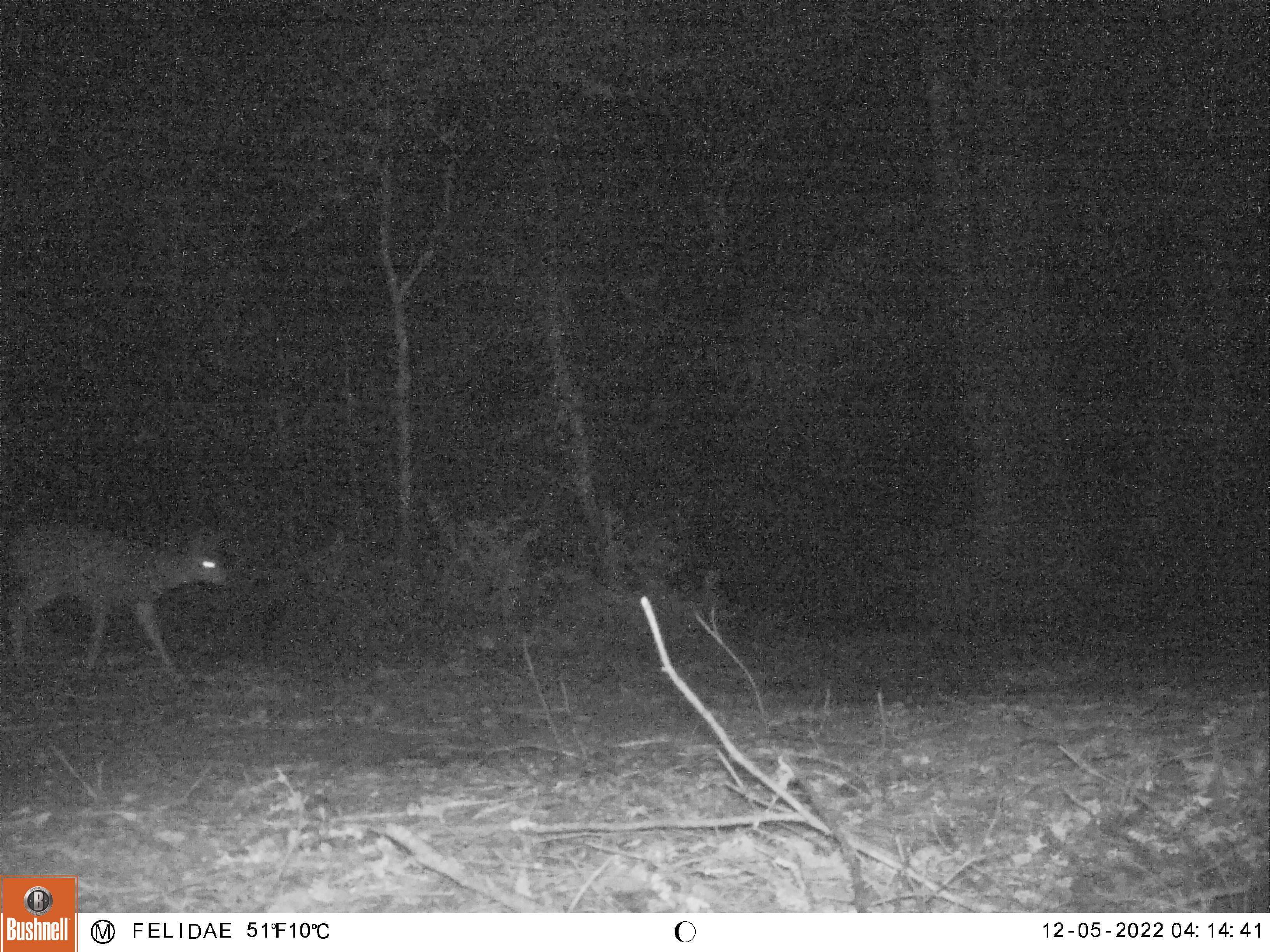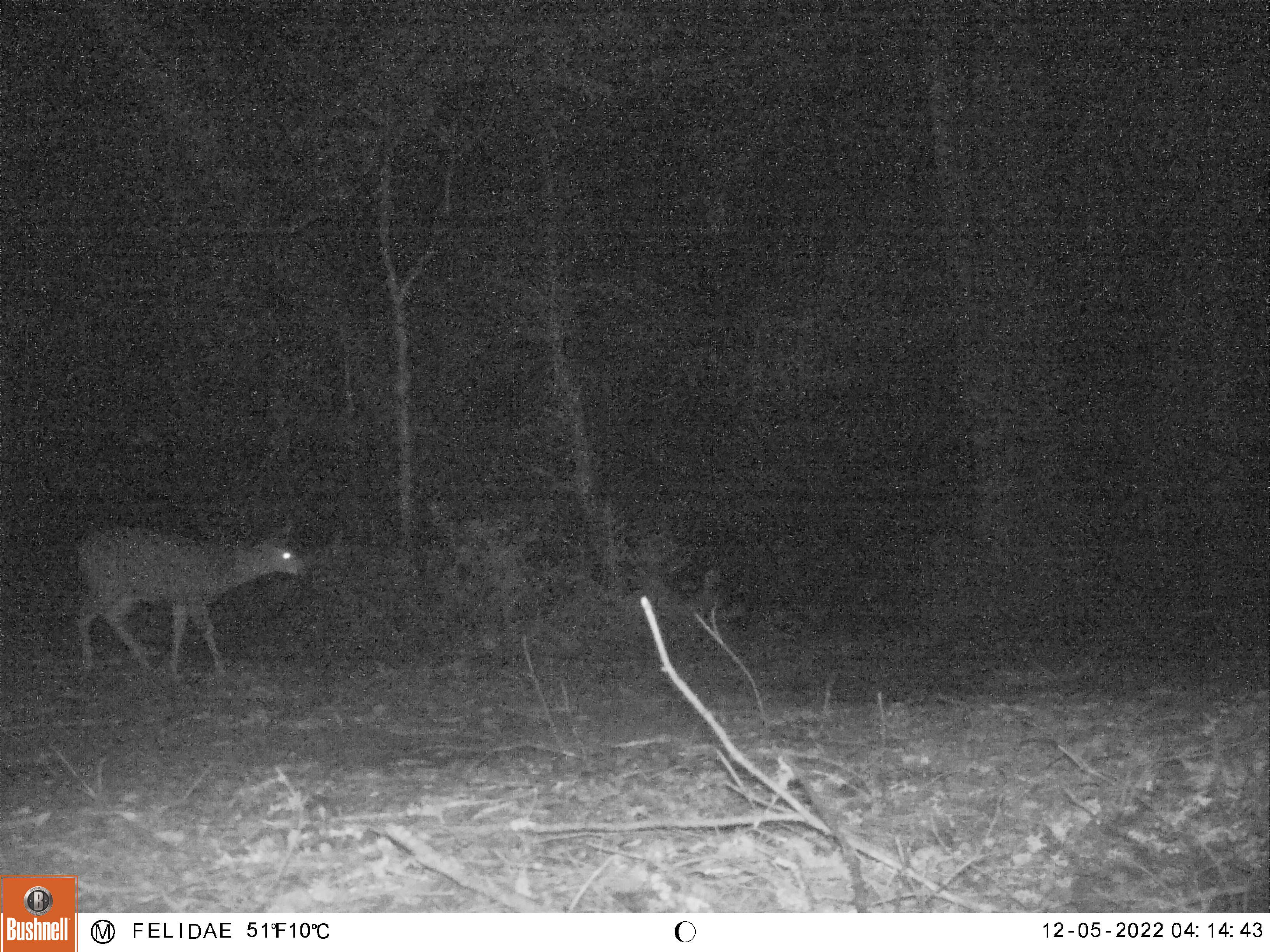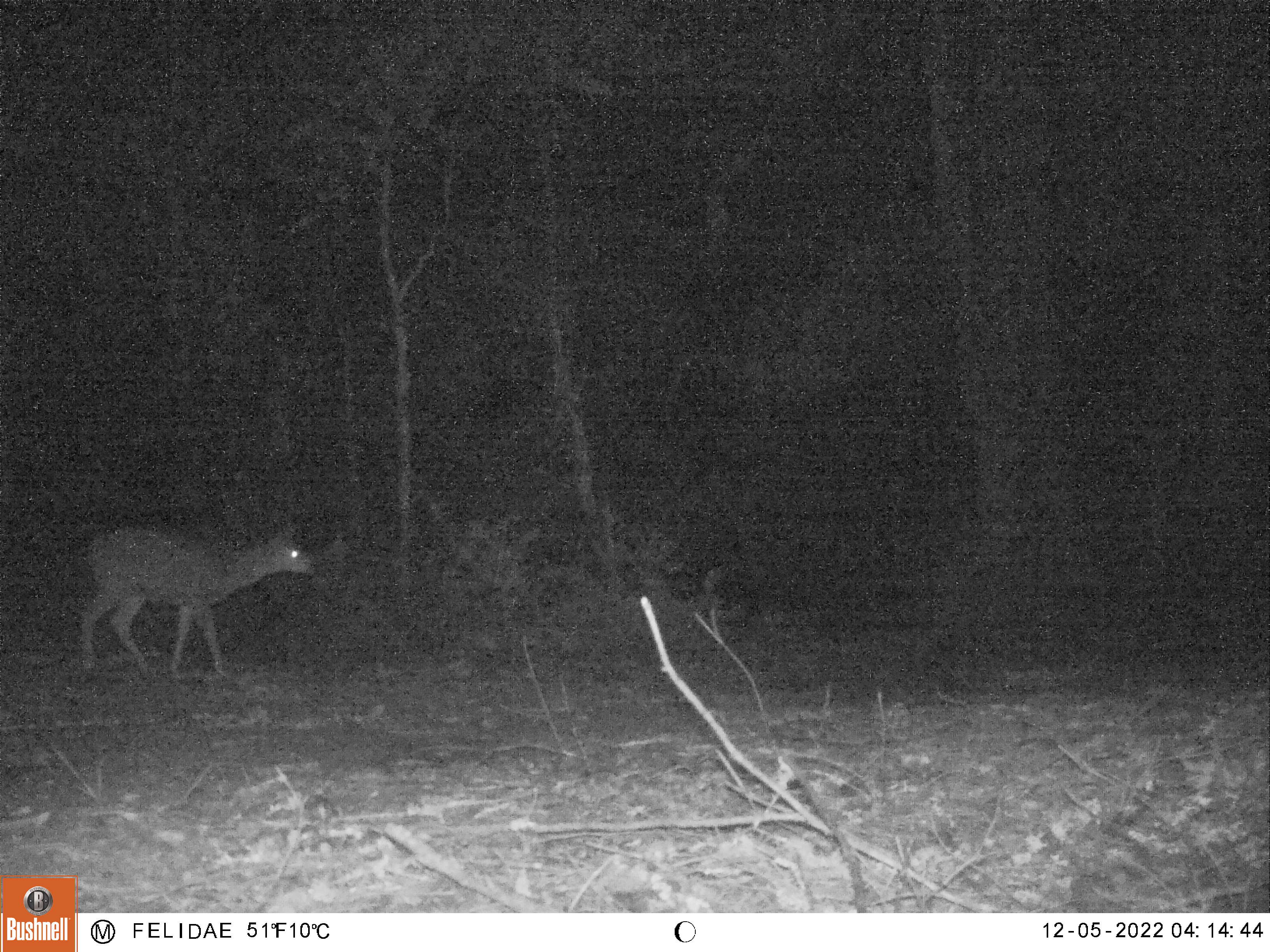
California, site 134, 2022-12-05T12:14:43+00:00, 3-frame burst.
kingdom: Animalia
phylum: Chordata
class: Mammalia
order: Artiodactyla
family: Cervidae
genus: Odocoileus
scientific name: Odocoileus hemionus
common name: mule deer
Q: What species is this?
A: Mule deer (Odocoileus hemionus).